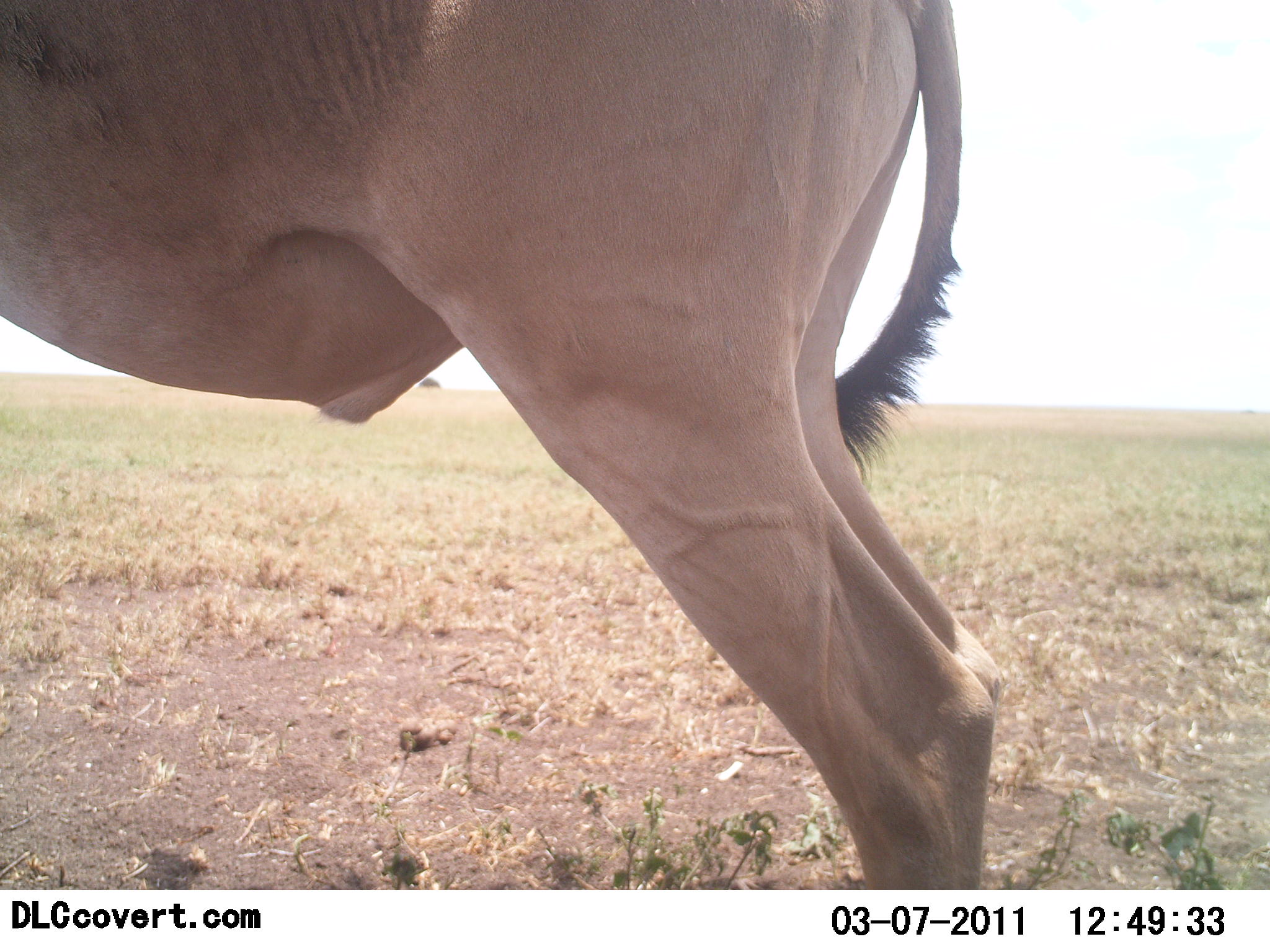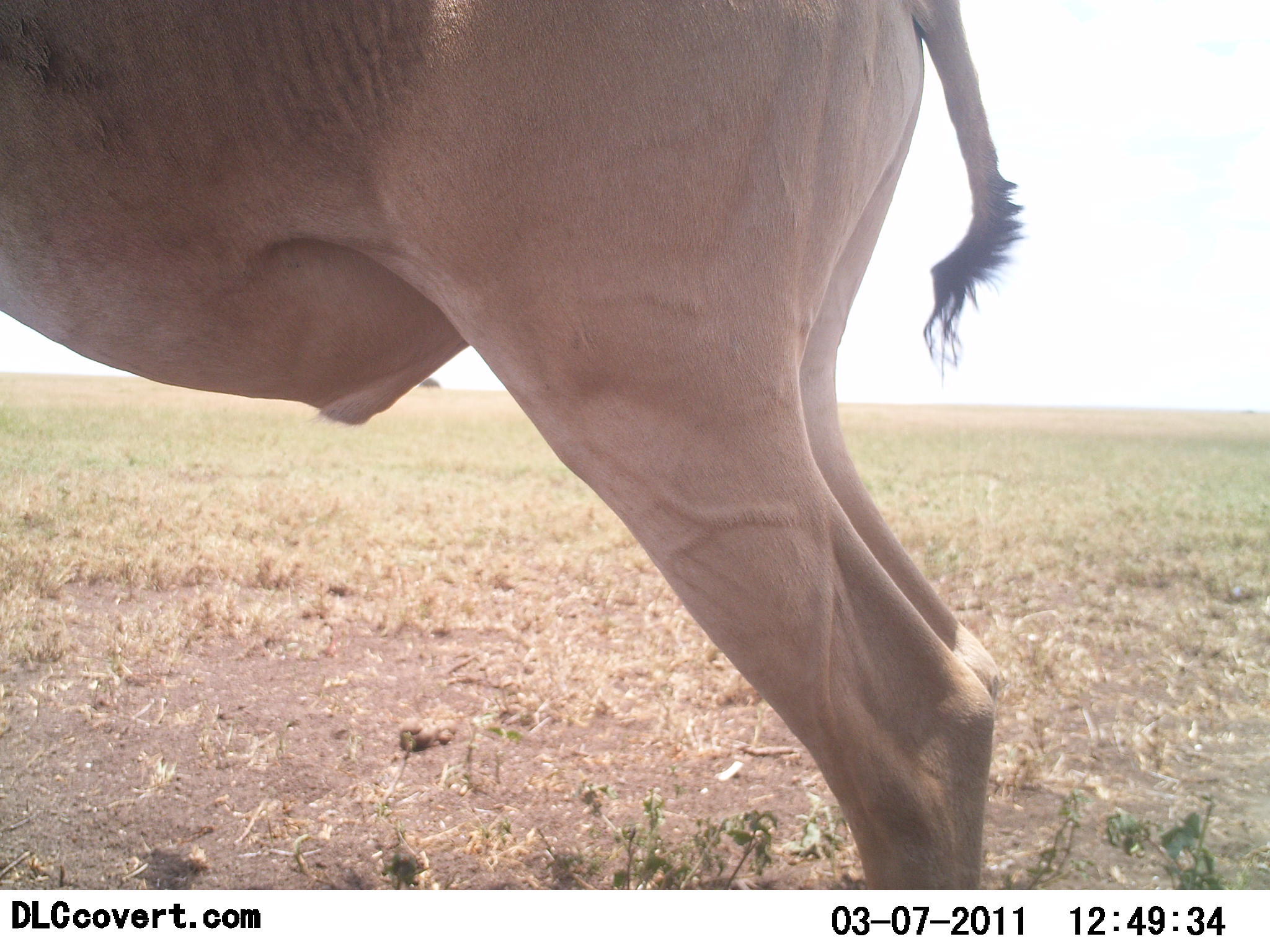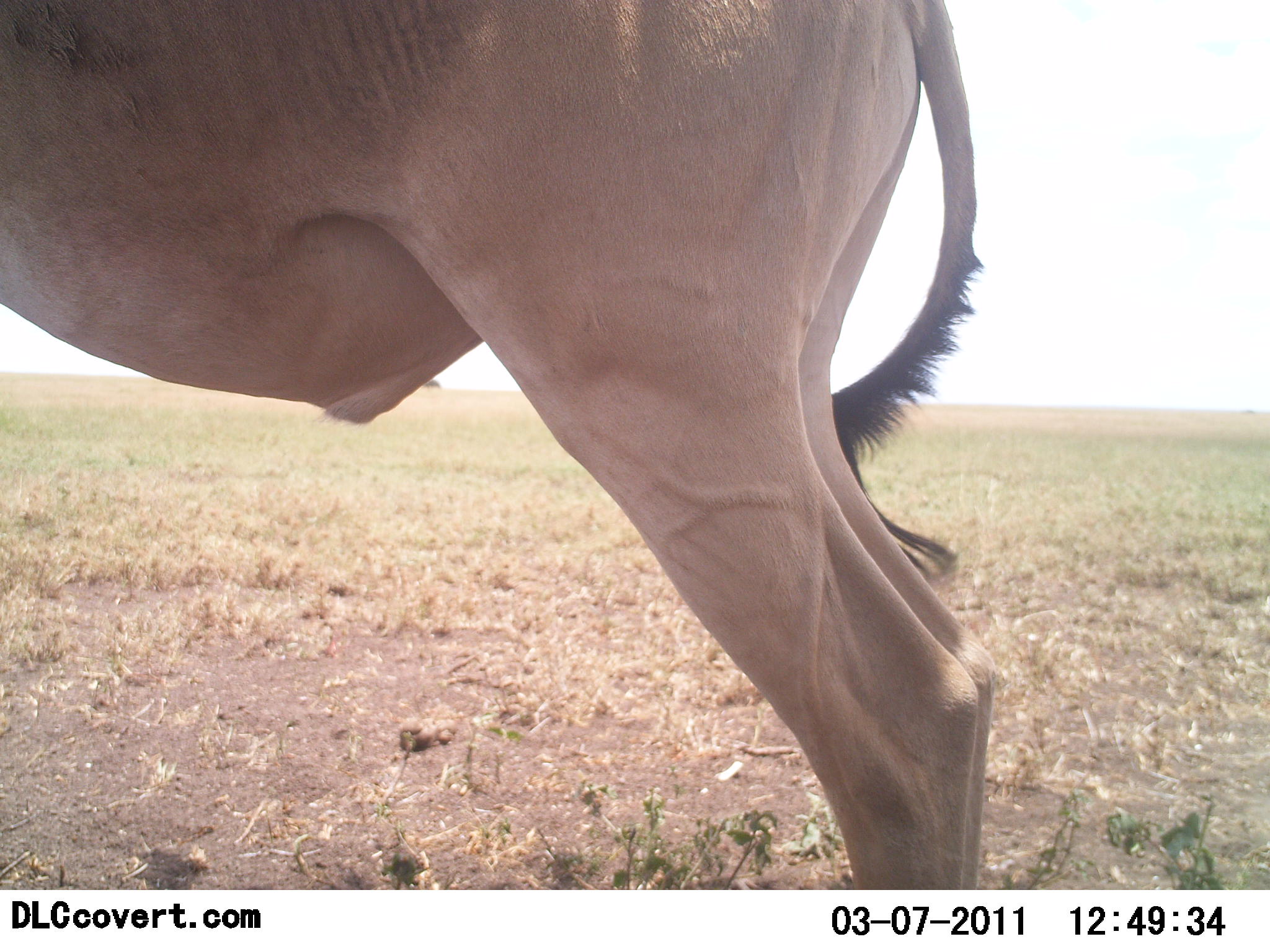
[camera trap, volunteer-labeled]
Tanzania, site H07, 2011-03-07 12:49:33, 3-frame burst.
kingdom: Animalia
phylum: Chordata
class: Mammalia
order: Artiodactyla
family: Bovidae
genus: Alcelaphus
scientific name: Alcelaphus buselaphus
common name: hartebeest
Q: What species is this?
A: Hartebeest (Alcelaphus buselaphus).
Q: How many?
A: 1.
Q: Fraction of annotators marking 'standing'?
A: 91%.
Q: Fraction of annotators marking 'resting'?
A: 0%.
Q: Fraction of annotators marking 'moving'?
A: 9%.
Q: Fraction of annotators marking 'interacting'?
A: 0%.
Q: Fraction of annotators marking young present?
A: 0%.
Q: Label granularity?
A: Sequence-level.